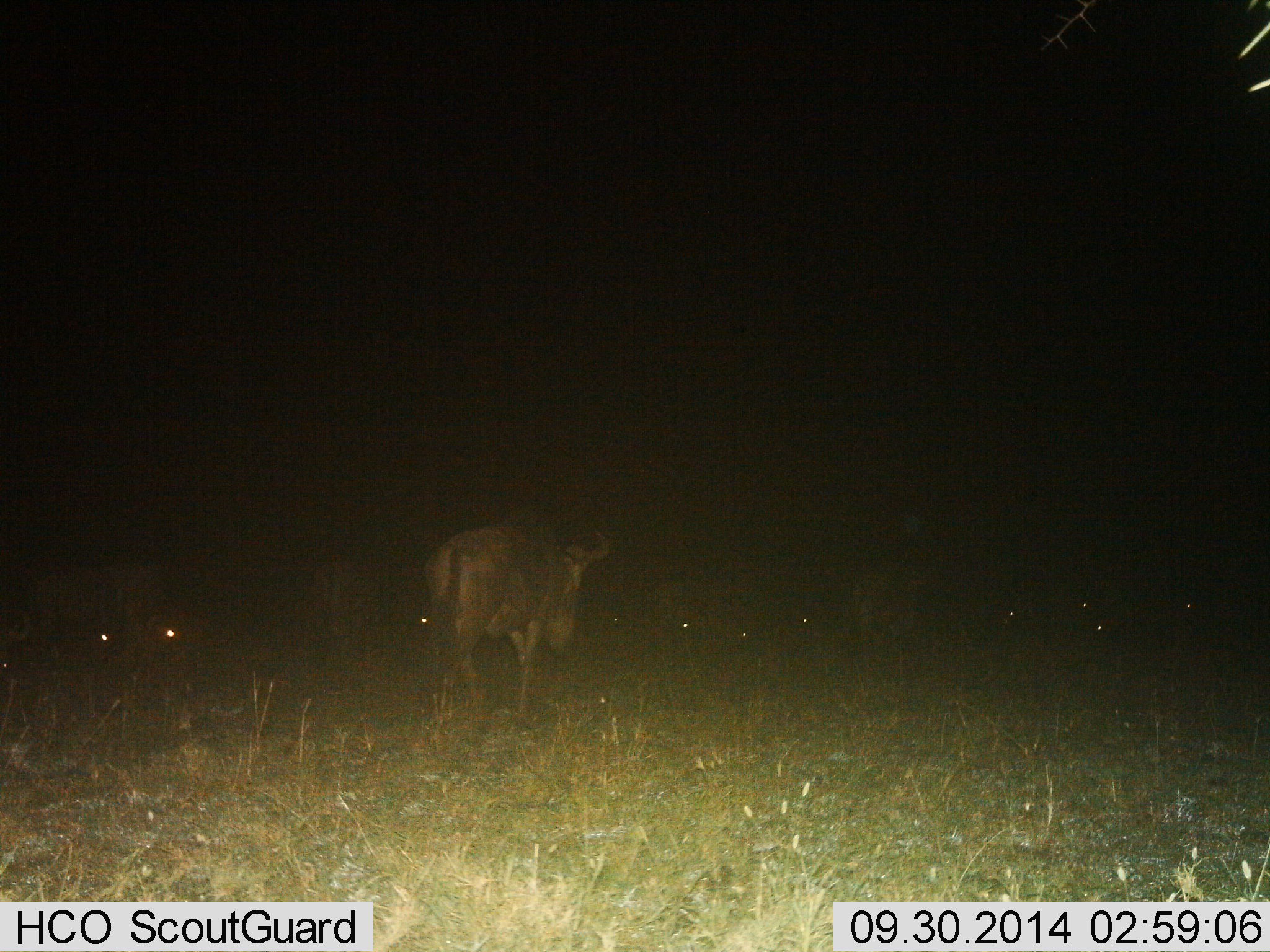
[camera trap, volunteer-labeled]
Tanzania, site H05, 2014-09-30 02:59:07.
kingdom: Animalia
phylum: Chordata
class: Mammalia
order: Artiodactyla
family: Bovidae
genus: Connochaetes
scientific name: Connochaetes taurinus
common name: blue wildebeest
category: wildebeest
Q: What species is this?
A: Wildebeest (blue wildebeest) (Connochaetes taurinus).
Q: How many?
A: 11-50.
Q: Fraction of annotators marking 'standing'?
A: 70%.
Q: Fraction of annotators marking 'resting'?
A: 30%.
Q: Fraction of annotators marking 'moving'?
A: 70%.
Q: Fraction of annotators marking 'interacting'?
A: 0%.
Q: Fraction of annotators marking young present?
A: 0%.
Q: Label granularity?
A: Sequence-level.